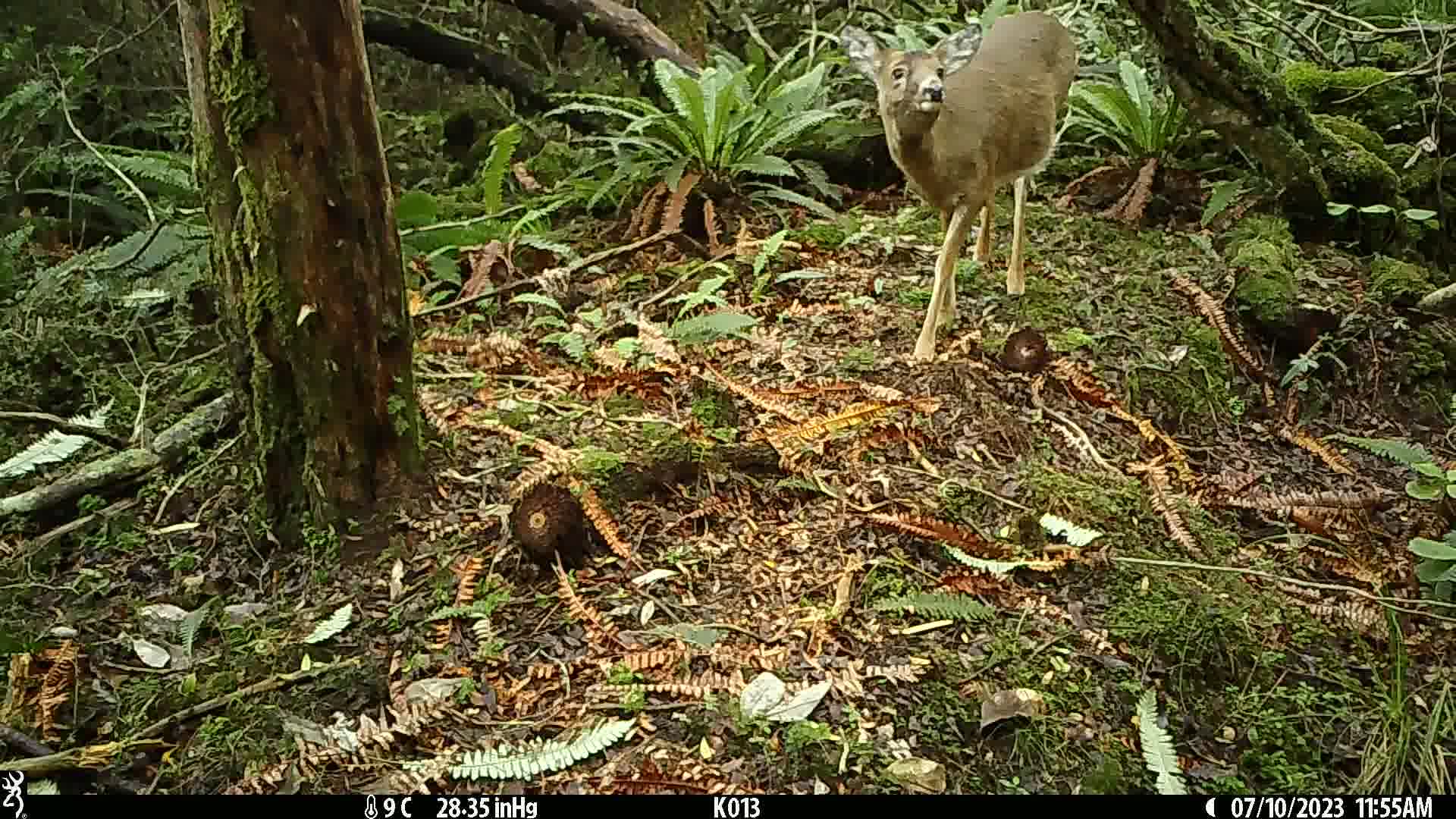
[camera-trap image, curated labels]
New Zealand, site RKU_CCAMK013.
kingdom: Animalia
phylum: Chordata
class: Mammalia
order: Artiodactyla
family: Cervidae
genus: Odocoileus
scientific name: Odocoileus virginianus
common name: white-tailed deer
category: white tailed deer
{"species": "white tailed deer (white-tailed deer) (Odocoileus virginianus)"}